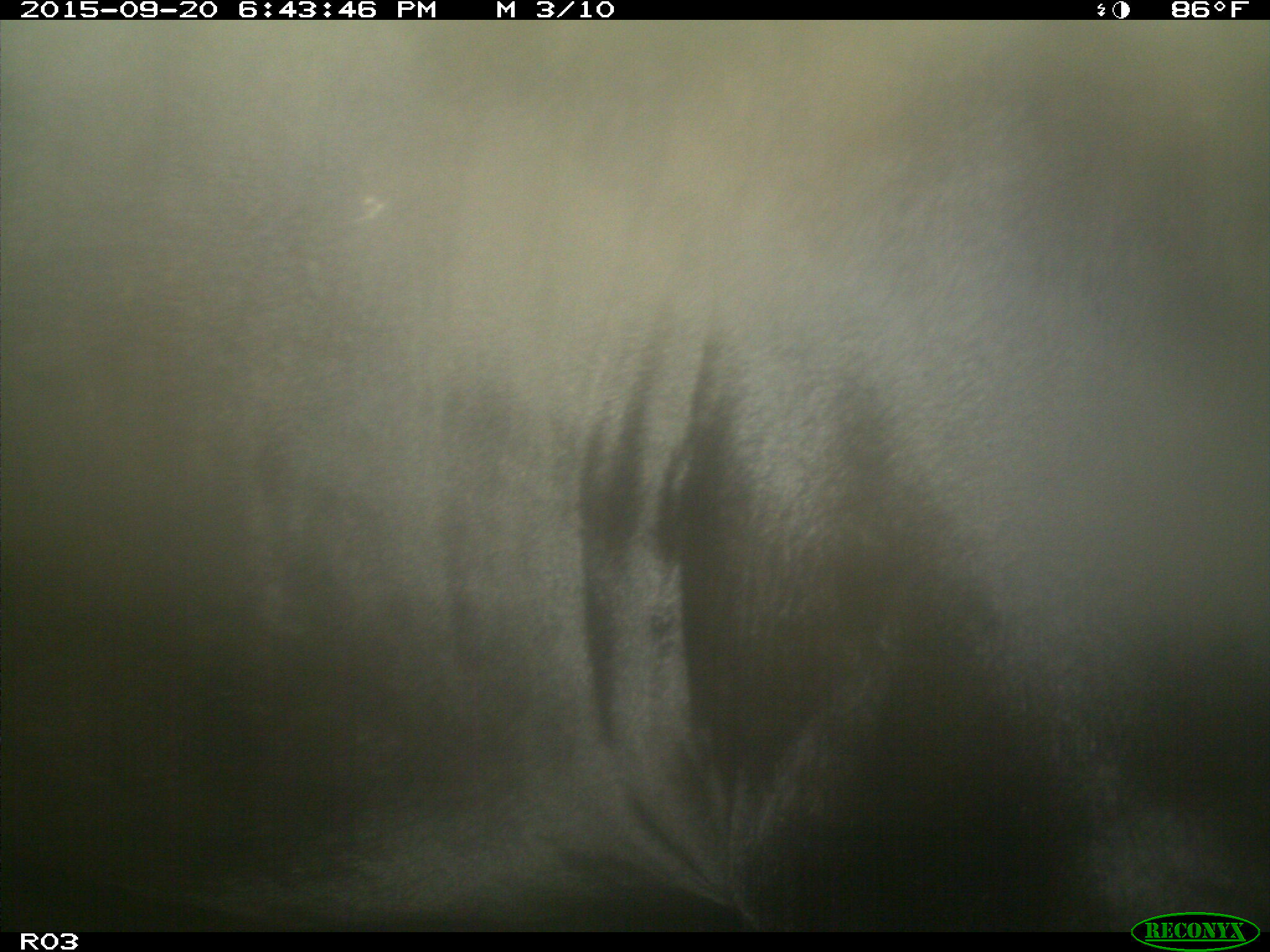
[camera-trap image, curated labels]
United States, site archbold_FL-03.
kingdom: Animalia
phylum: Chordata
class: Mammalia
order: Artiodactyla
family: Bovidae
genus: Bos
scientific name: Bos taurus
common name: domestic cow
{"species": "Bos taurus (domestic cow)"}